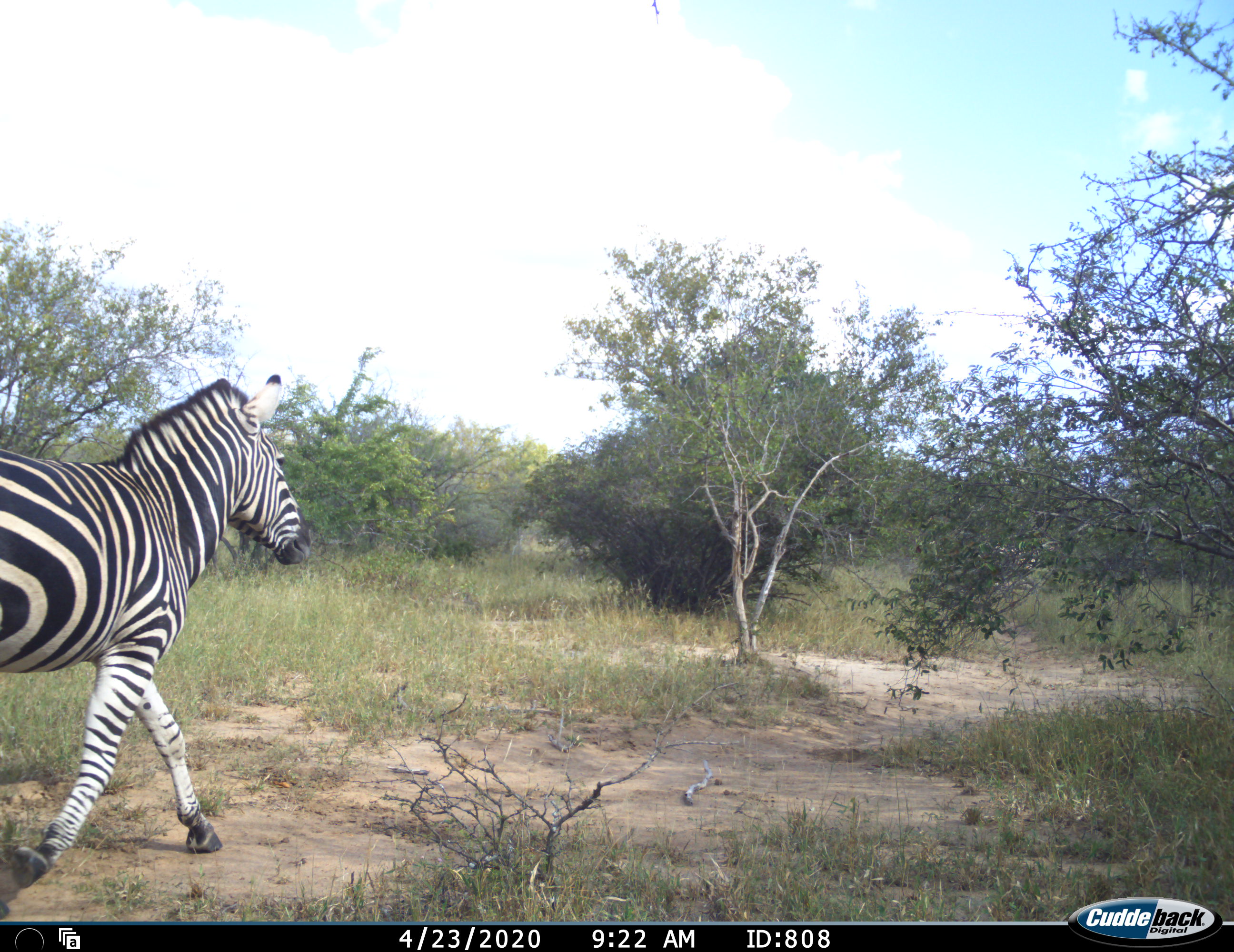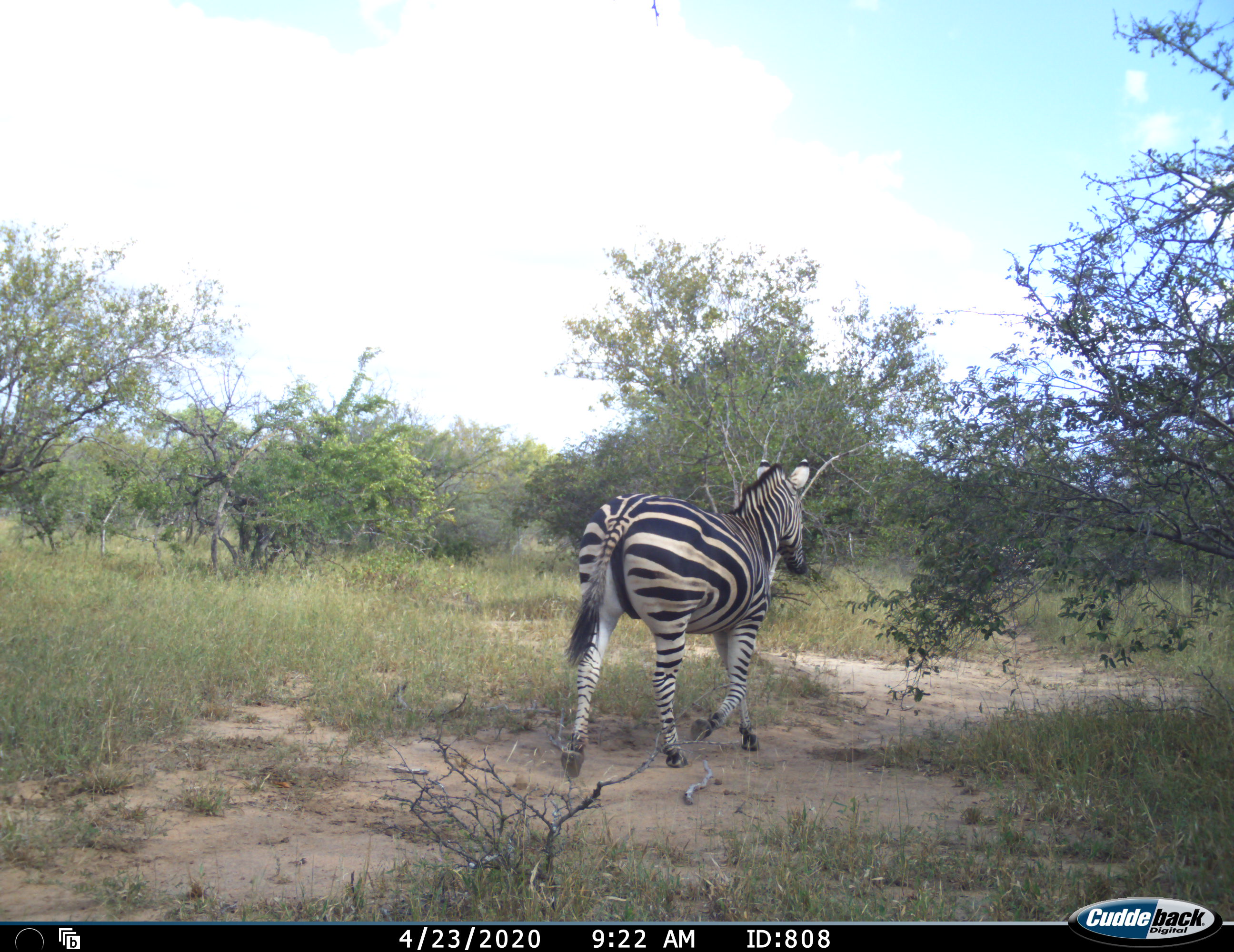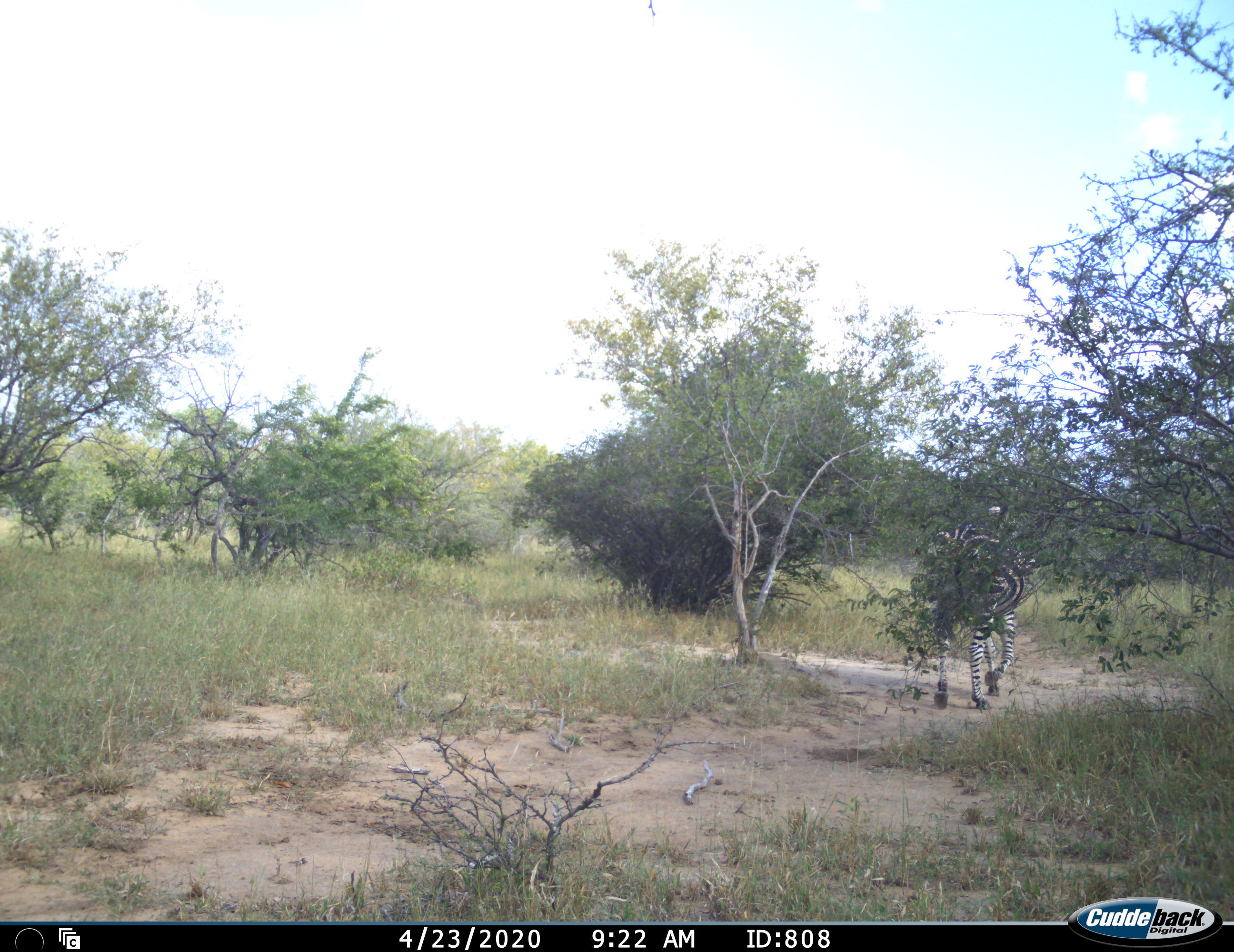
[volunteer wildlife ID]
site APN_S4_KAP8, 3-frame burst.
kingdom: Animalia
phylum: Chordata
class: Mammalia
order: Perissodactyla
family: Equidae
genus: Equus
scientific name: Equus quagga burchellii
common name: burchell's zebra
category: zebraburchells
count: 1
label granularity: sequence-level